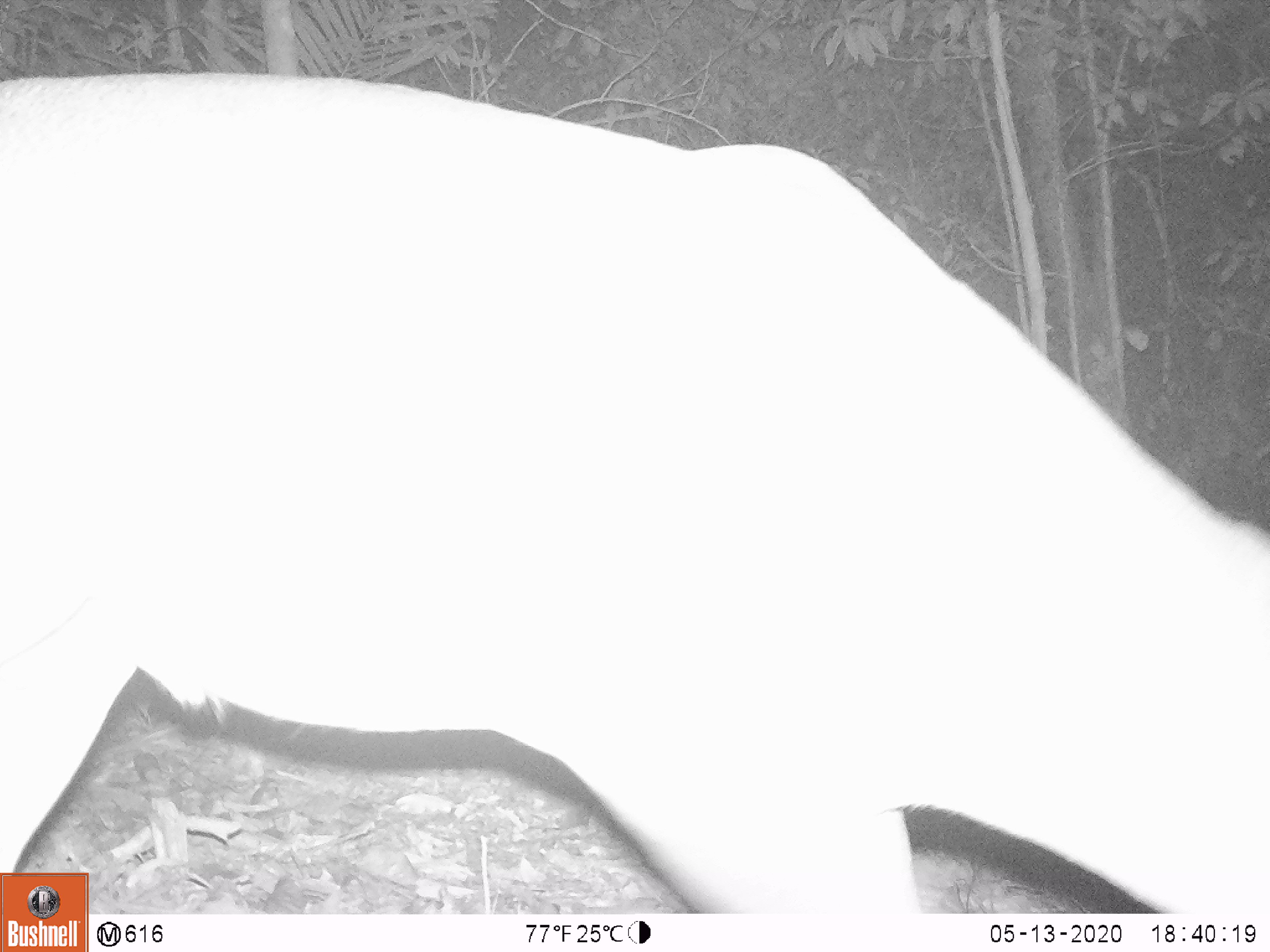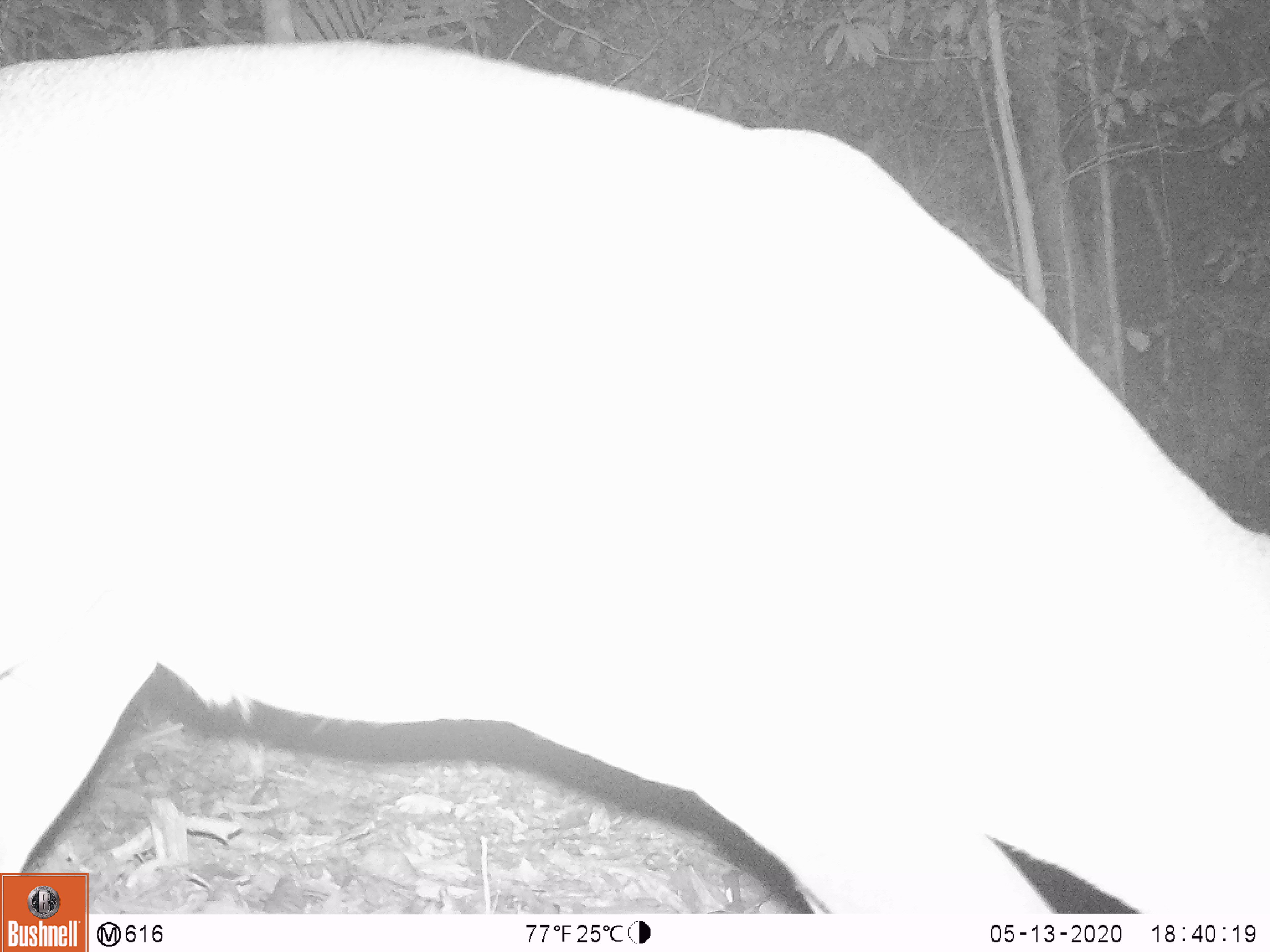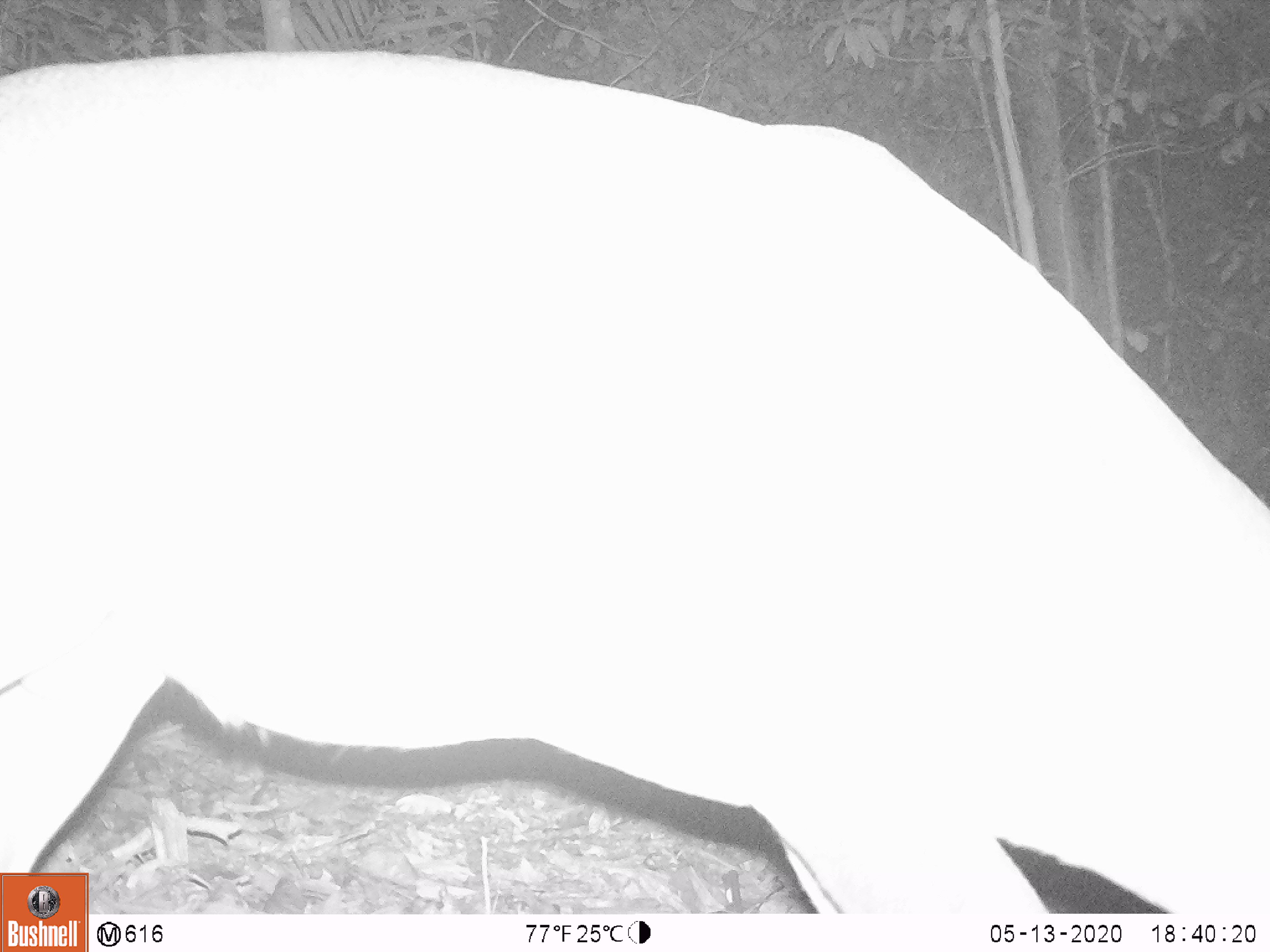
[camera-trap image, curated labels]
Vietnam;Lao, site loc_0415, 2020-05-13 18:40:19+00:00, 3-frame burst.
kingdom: Animalia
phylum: Chordata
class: Mammalia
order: Artiodactyla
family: Cervidae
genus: Muntiacus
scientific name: Muntiacus vuquangensis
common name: large-antlered muntjac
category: large antlered muntjac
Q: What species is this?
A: Large antlered muntjac (large-antlered muntjac) (Muntiacus vuquangensis).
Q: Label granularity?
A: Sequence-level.